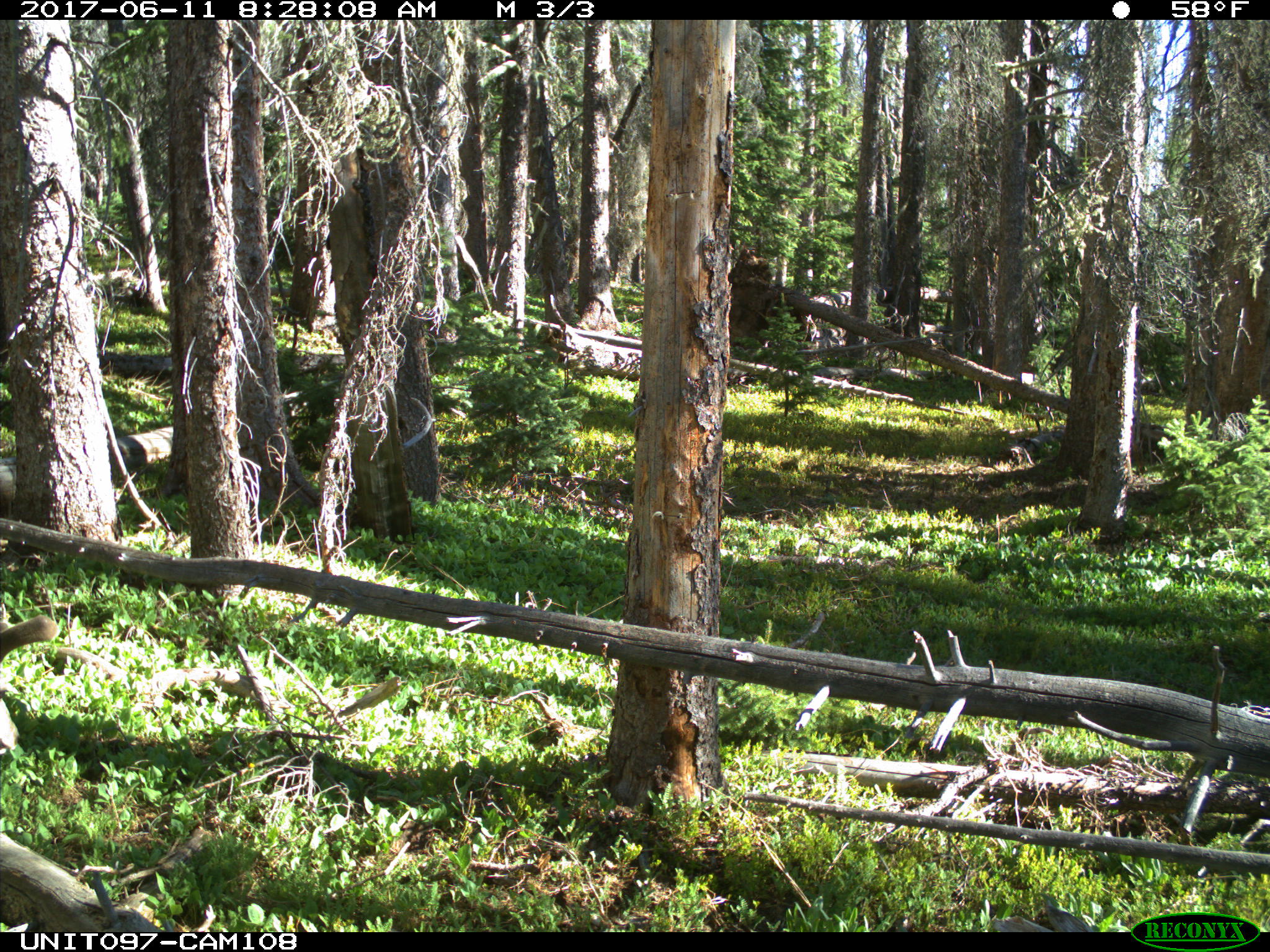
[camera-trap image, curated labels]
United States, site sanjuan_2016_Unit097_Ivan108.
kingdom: Animalia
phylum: Chordata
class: Mammalia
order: Artiodactyla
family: Cervidae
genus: Odocoileus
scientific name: Odocoileus hemionus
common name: mule deer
Odocoileus hemionus (mule deer).